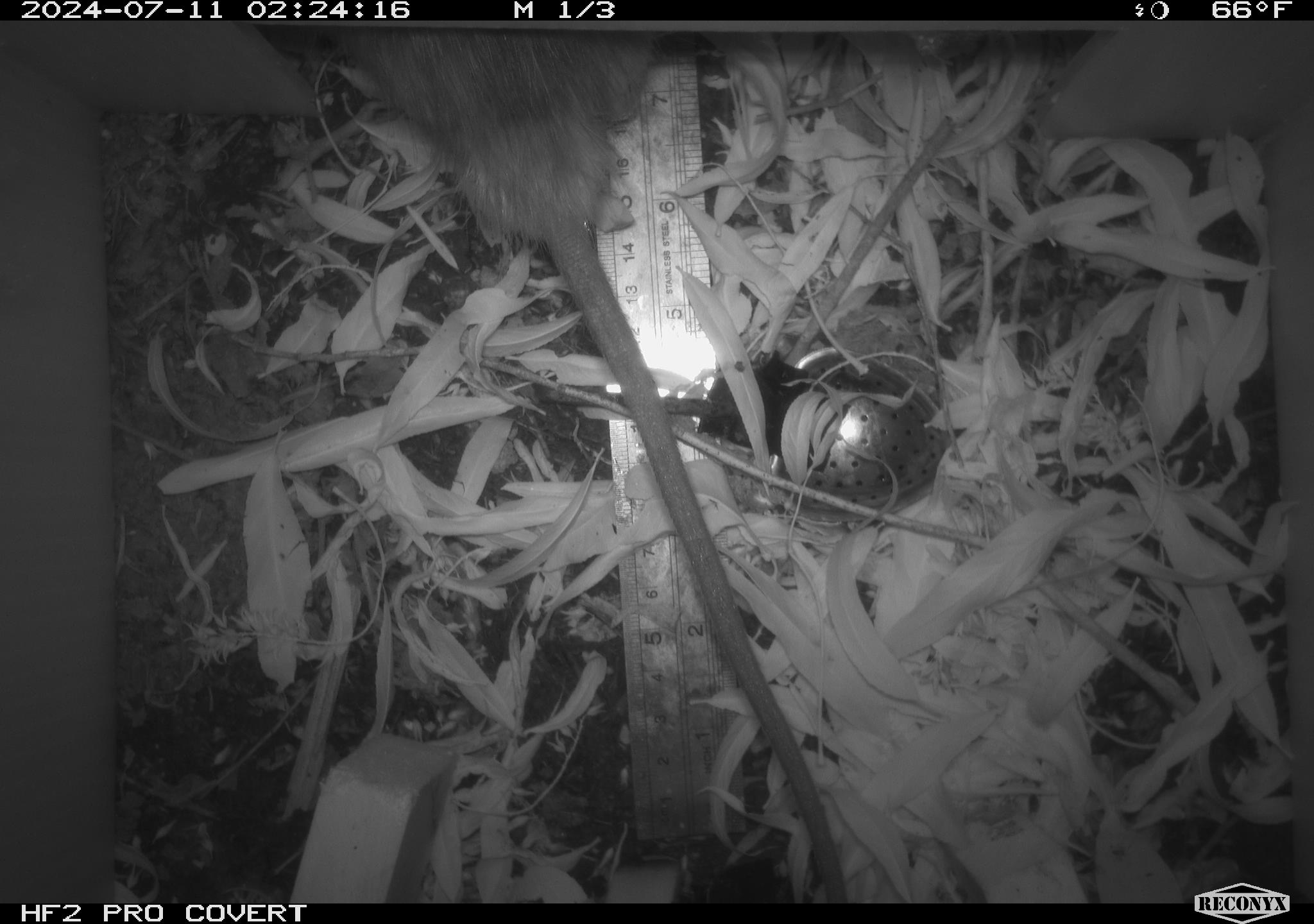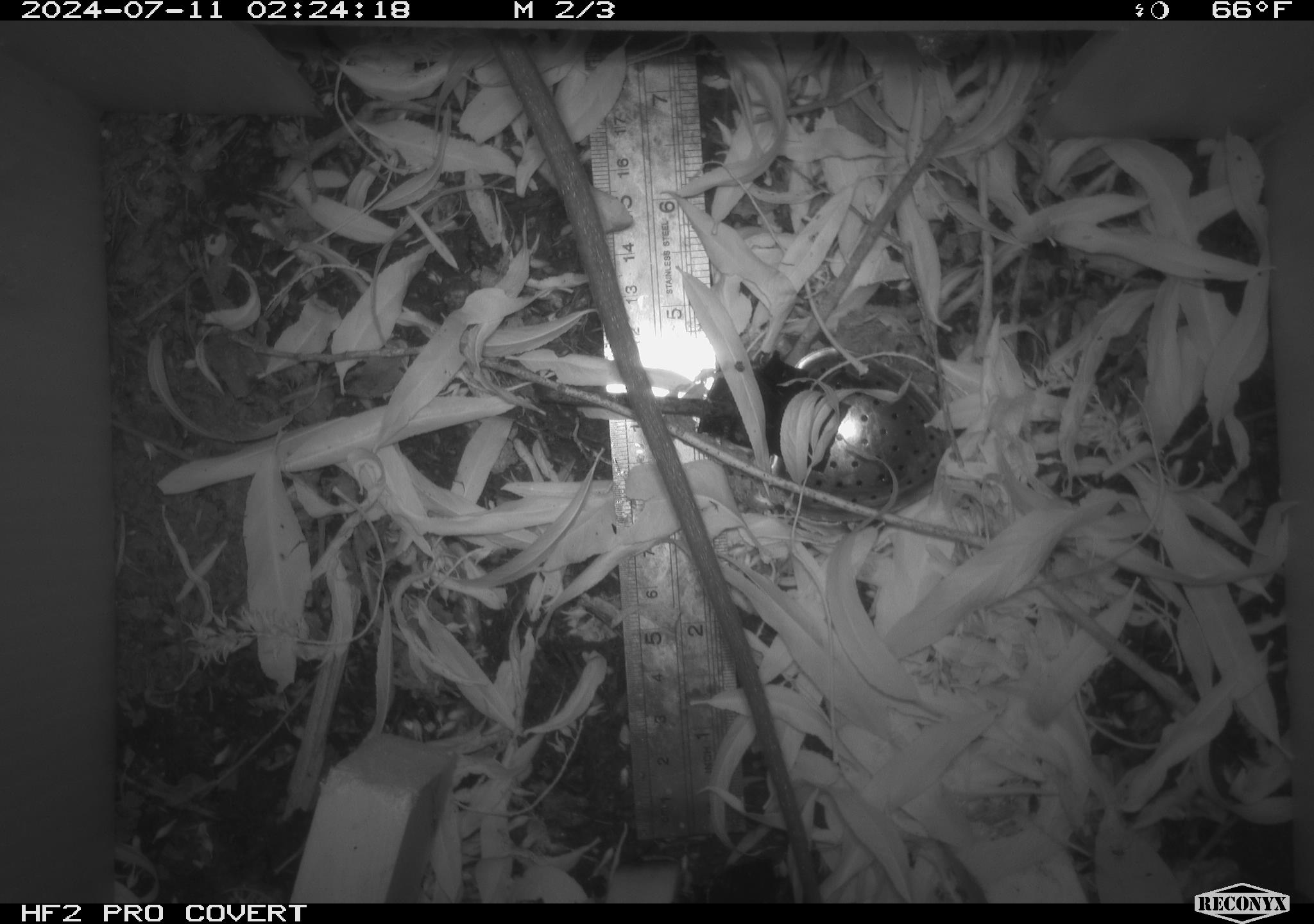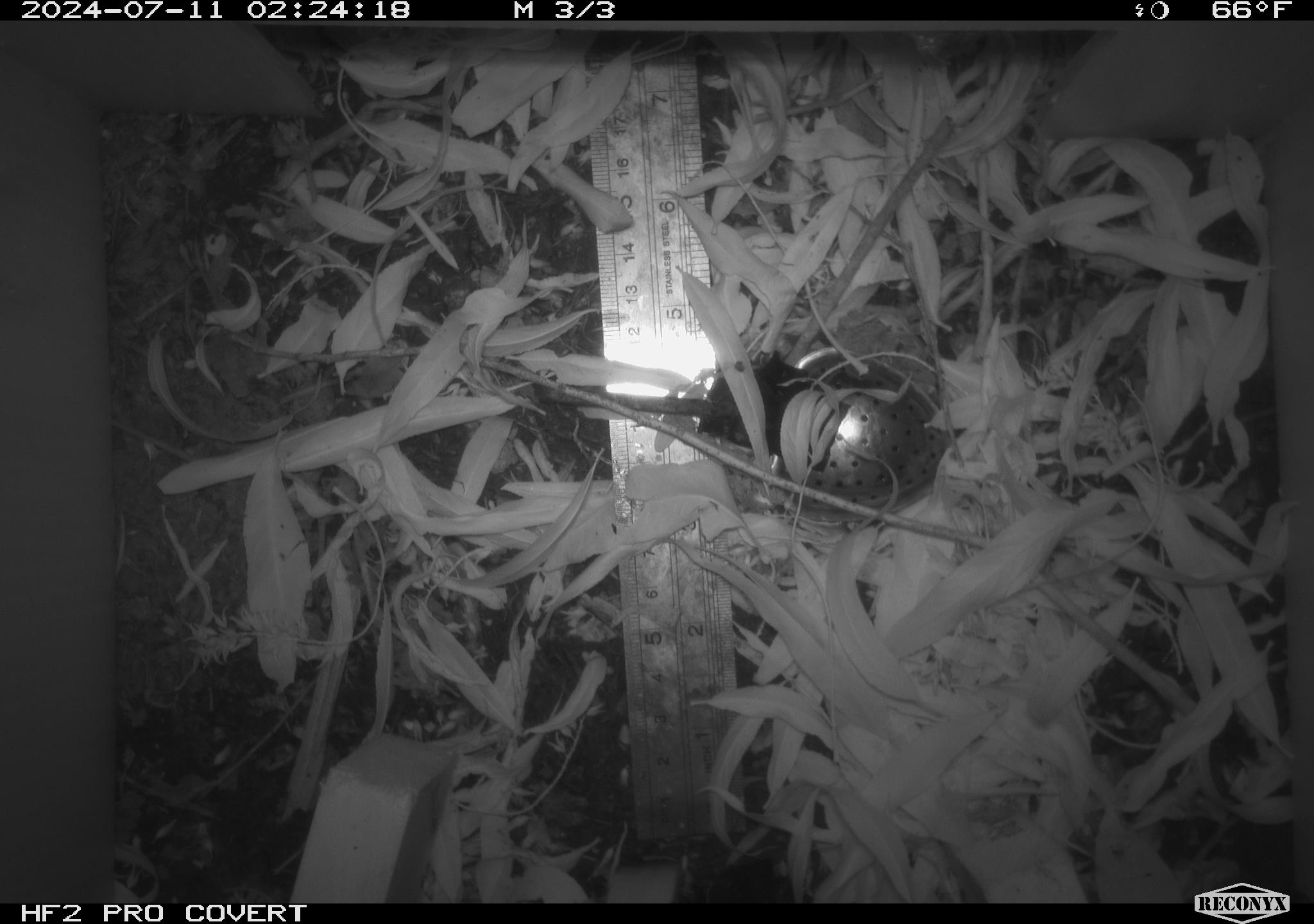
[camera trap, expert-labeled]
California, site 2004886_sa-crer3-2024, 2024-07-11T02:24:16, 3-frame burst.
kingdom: Animalia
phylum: Chordata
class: Mammalia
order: Rodentia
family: Muridae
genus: Rattus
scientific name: Rattus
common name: rat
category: rattus species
Rattus species (rat) (Rattus).